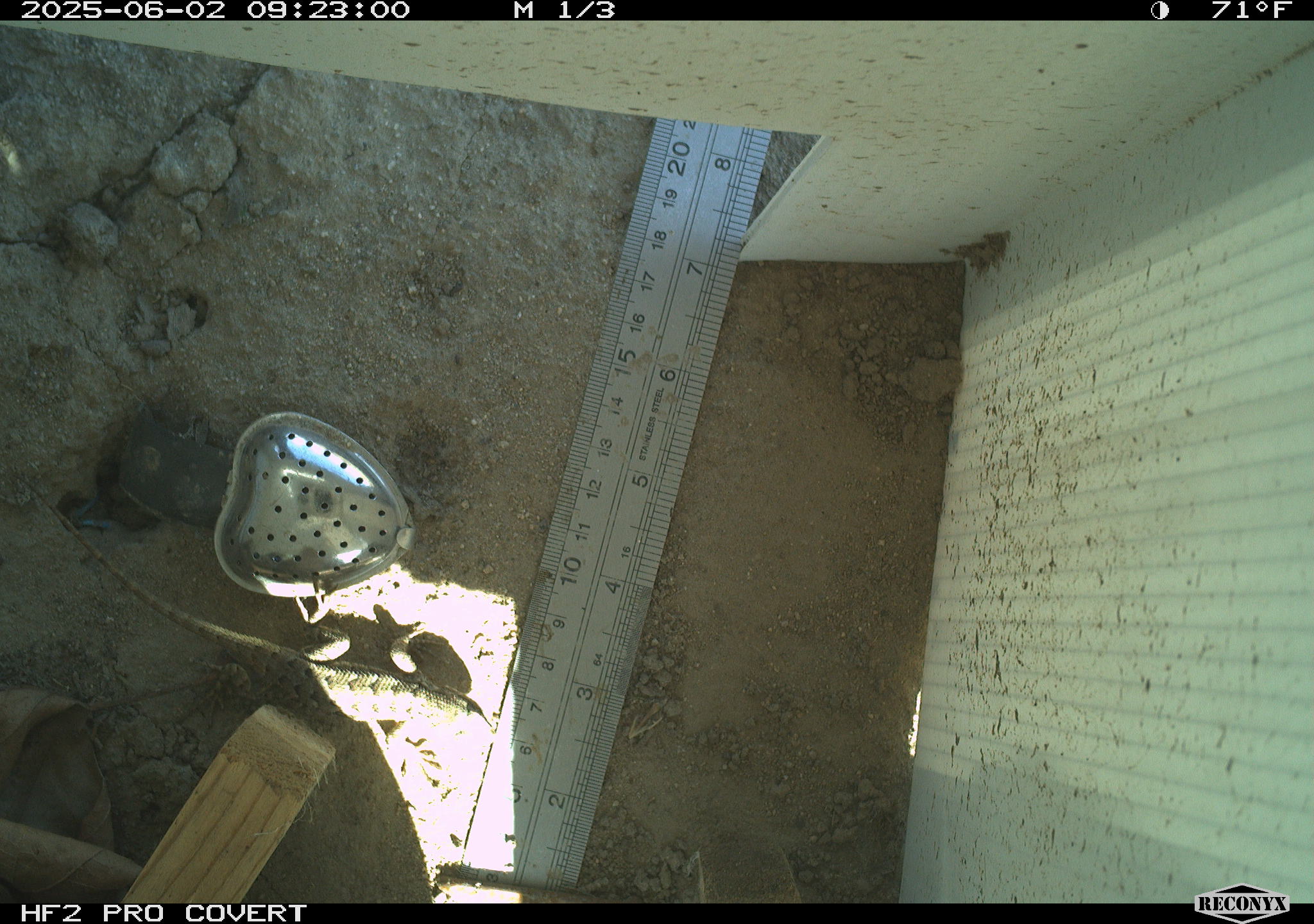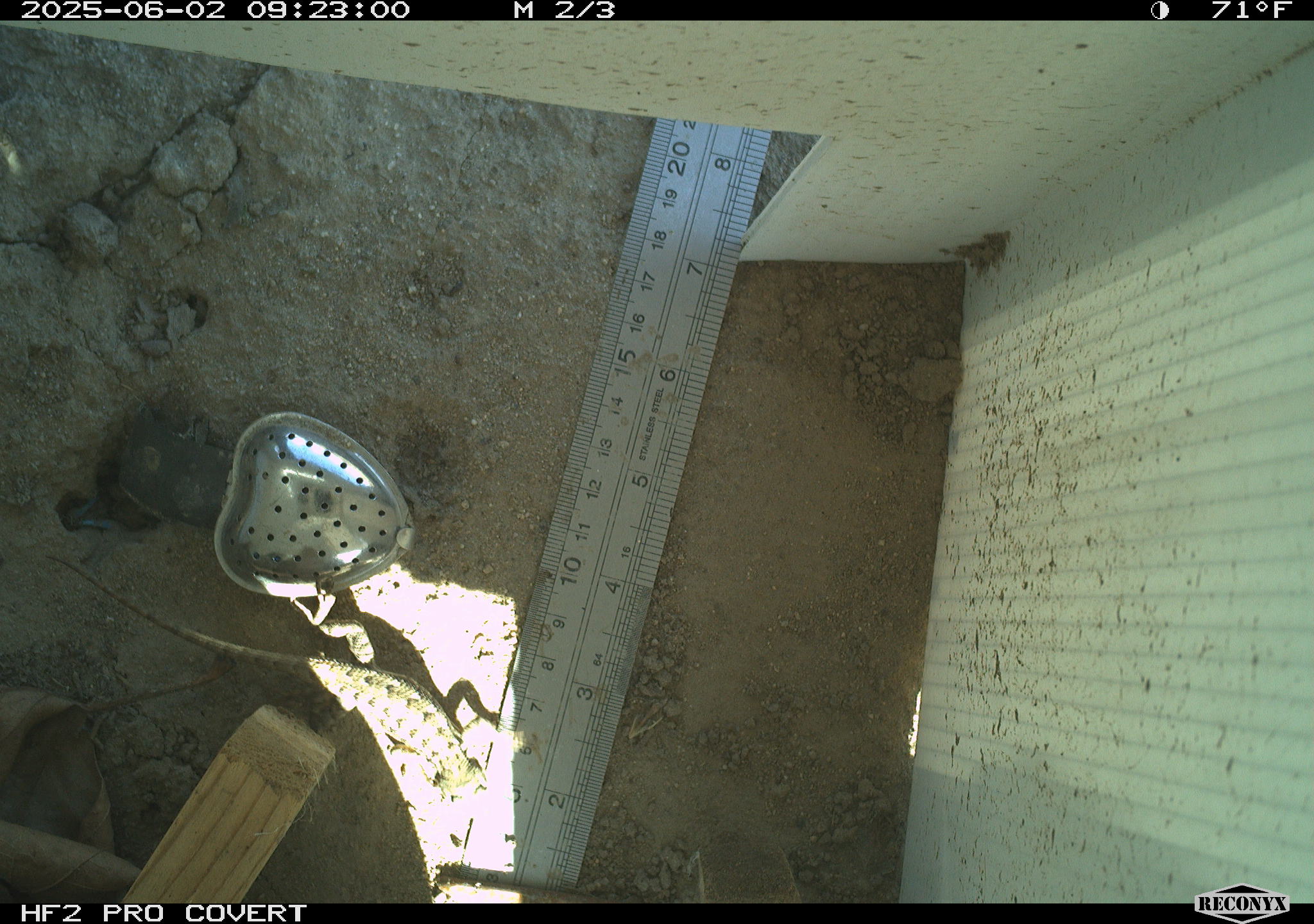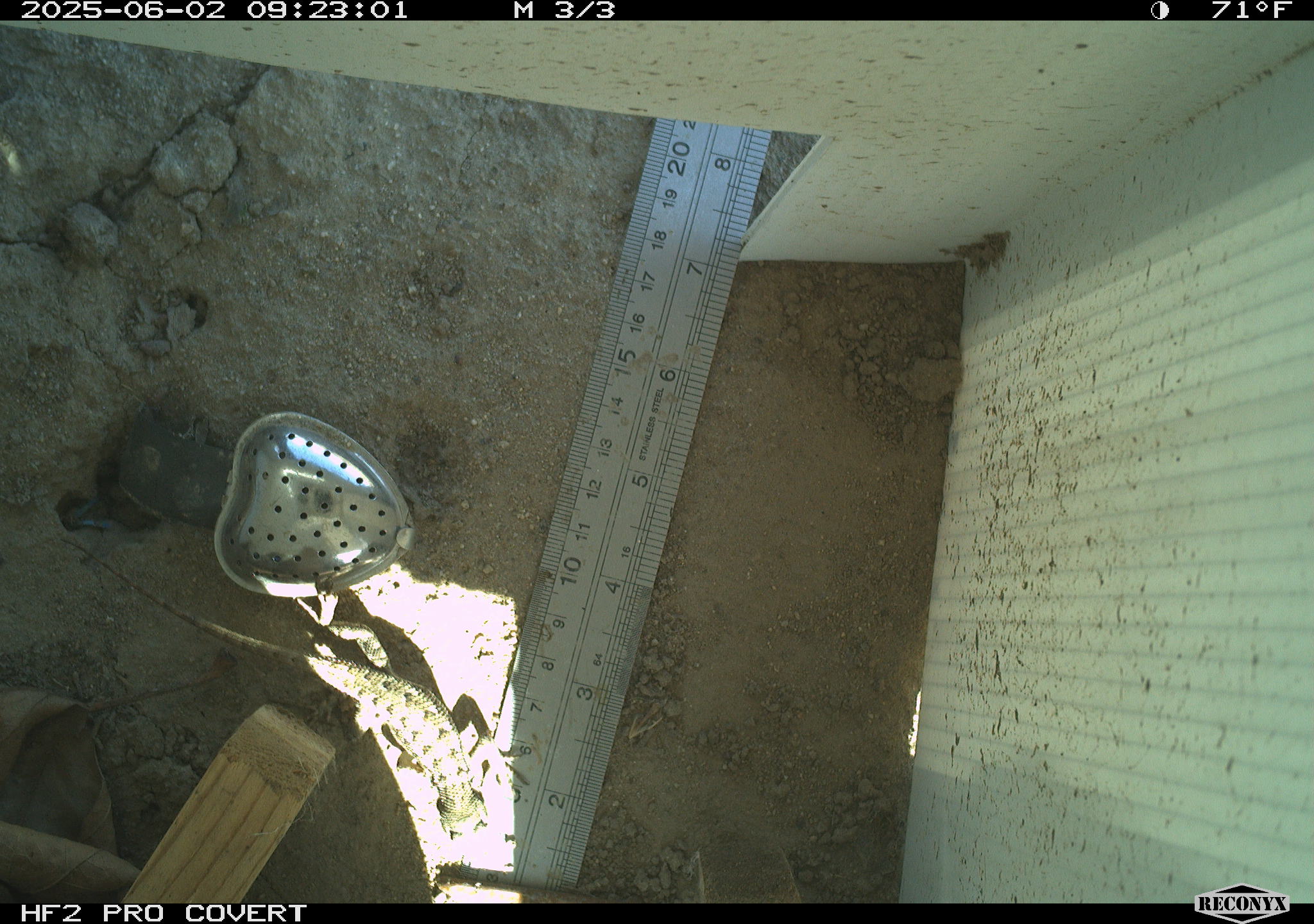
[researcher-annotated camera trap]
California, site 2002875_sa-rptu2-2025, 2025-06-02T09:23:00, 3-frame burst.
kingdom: Animalia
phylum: Chordata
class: Reptilia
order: Squamata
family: Phrynosomatidae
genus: Sceloporus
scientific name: Sceloporus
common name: spiny lizards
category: sceloporus species